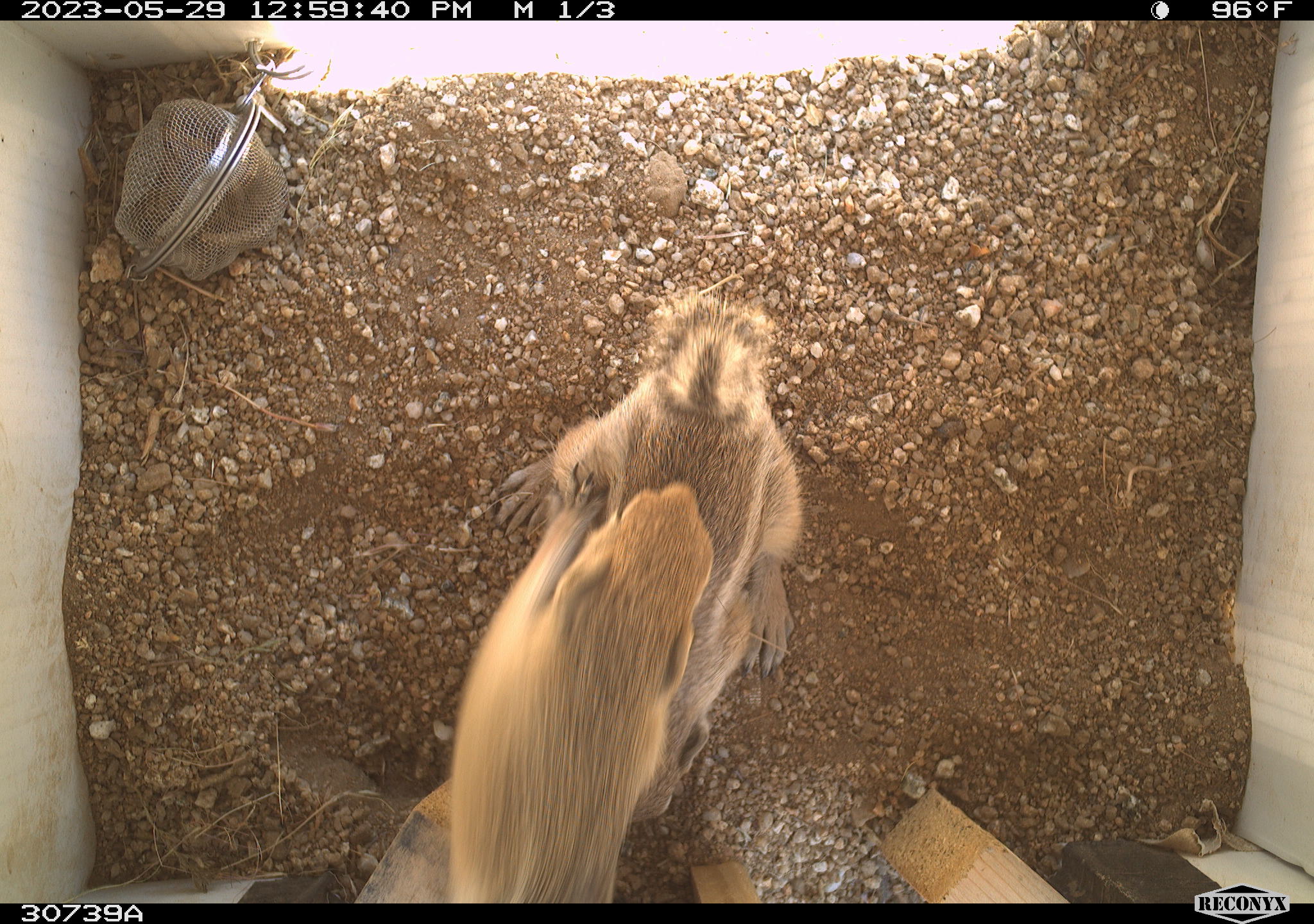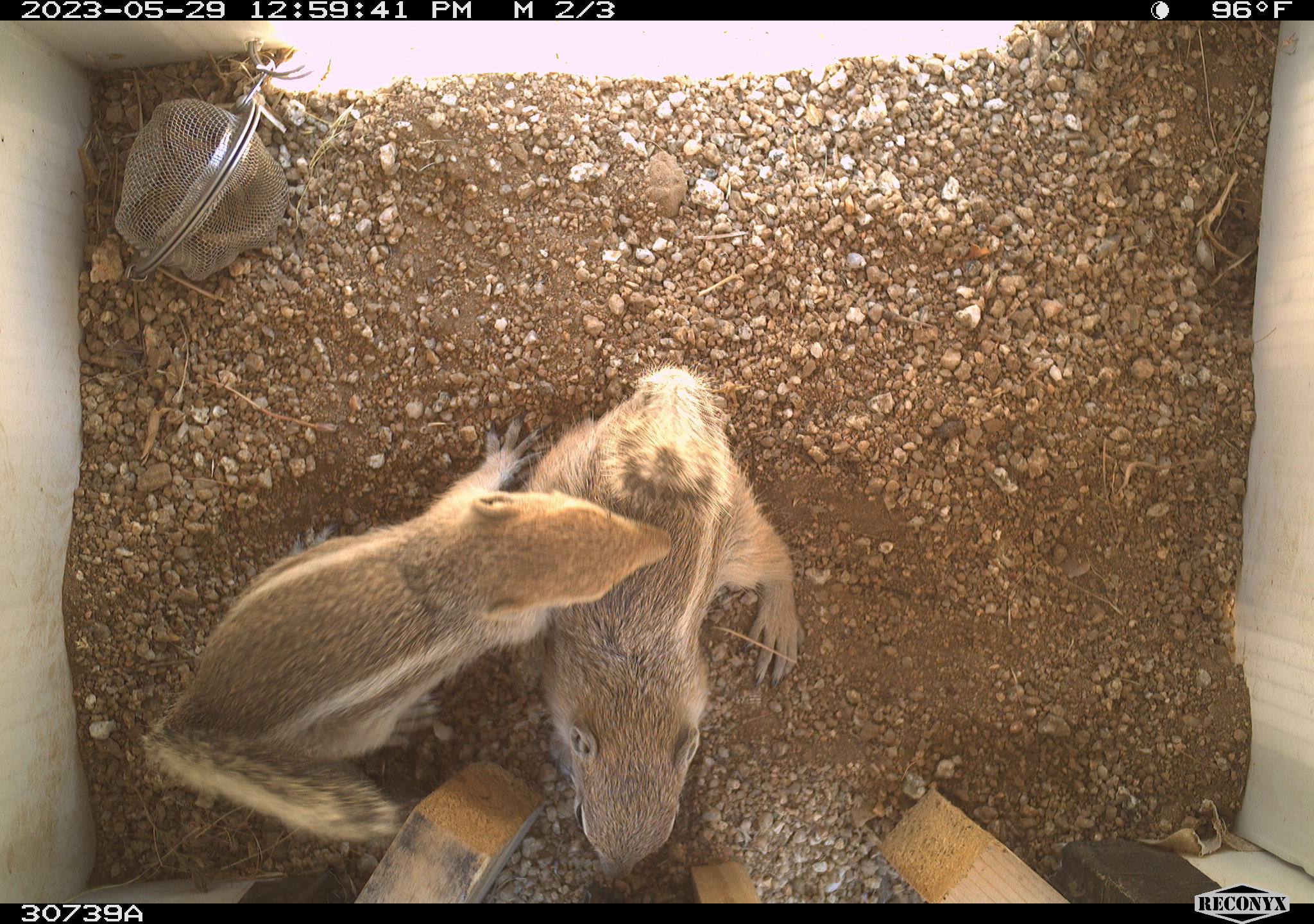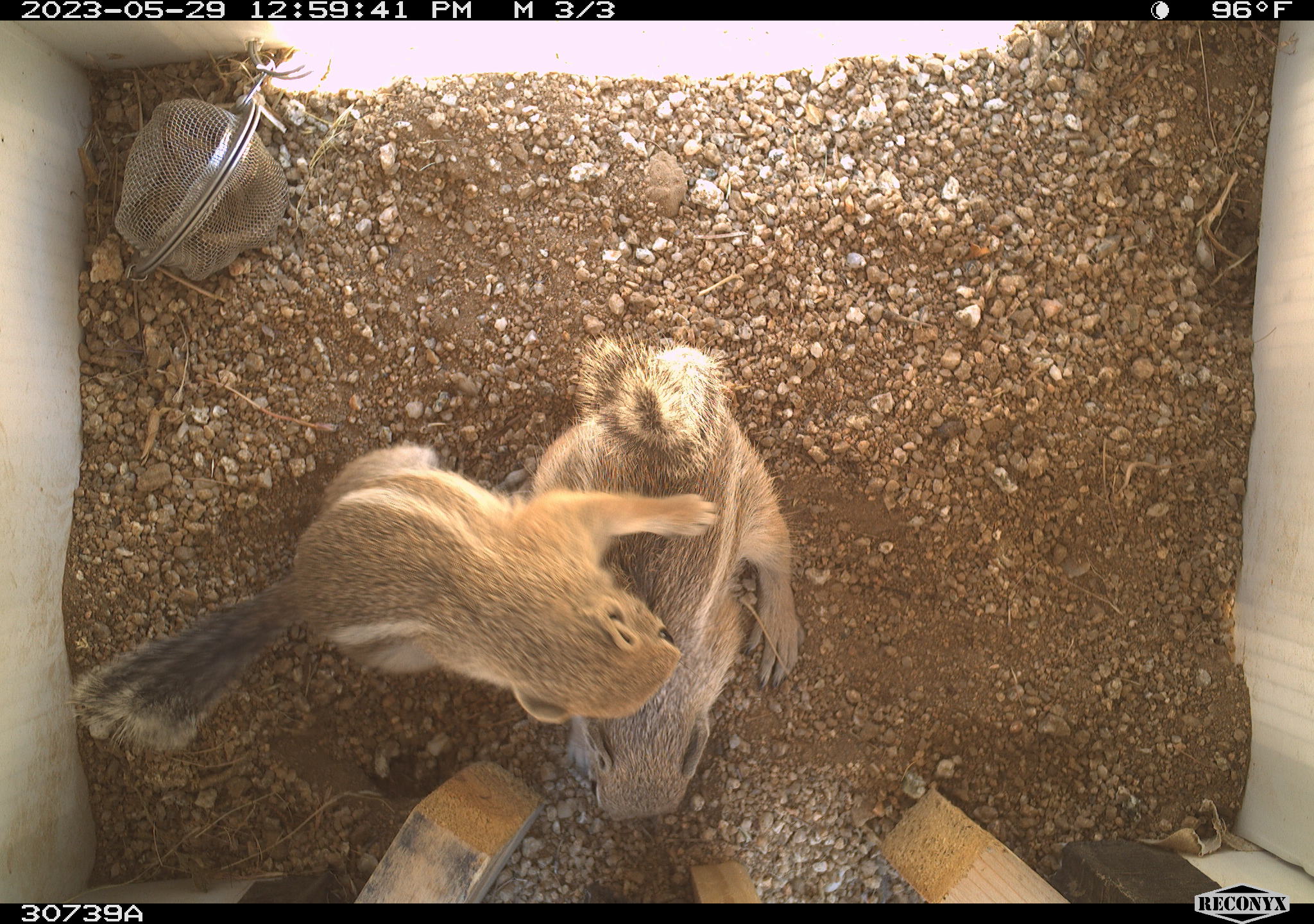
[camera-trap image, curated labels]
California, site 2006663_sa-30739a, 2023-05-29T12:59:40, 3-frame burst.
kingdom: Animalia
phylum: Chordata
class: Mammalia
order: Rodentia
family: Sciuridae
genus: Ammospermophilus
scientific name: Ammospermophilus leucurus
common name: white-tailed antelope squirrel